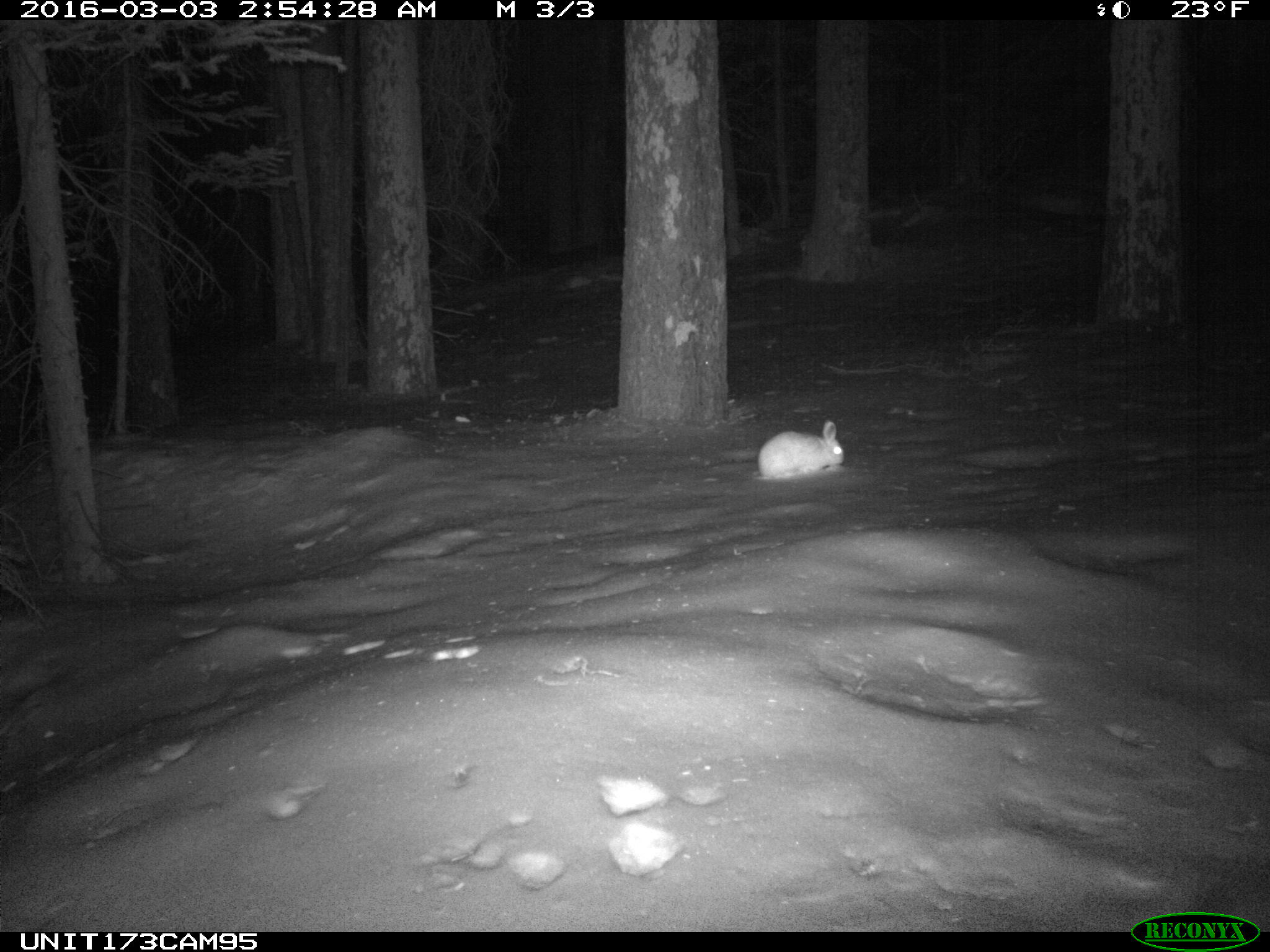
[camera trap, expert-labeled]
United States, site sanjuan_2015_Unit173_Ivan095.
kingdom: Animalia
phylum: Chordata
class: Mammalia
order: Lagomorpha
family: Leporidae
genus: Lepus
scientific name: Lepus americanus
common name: snowshoe hare